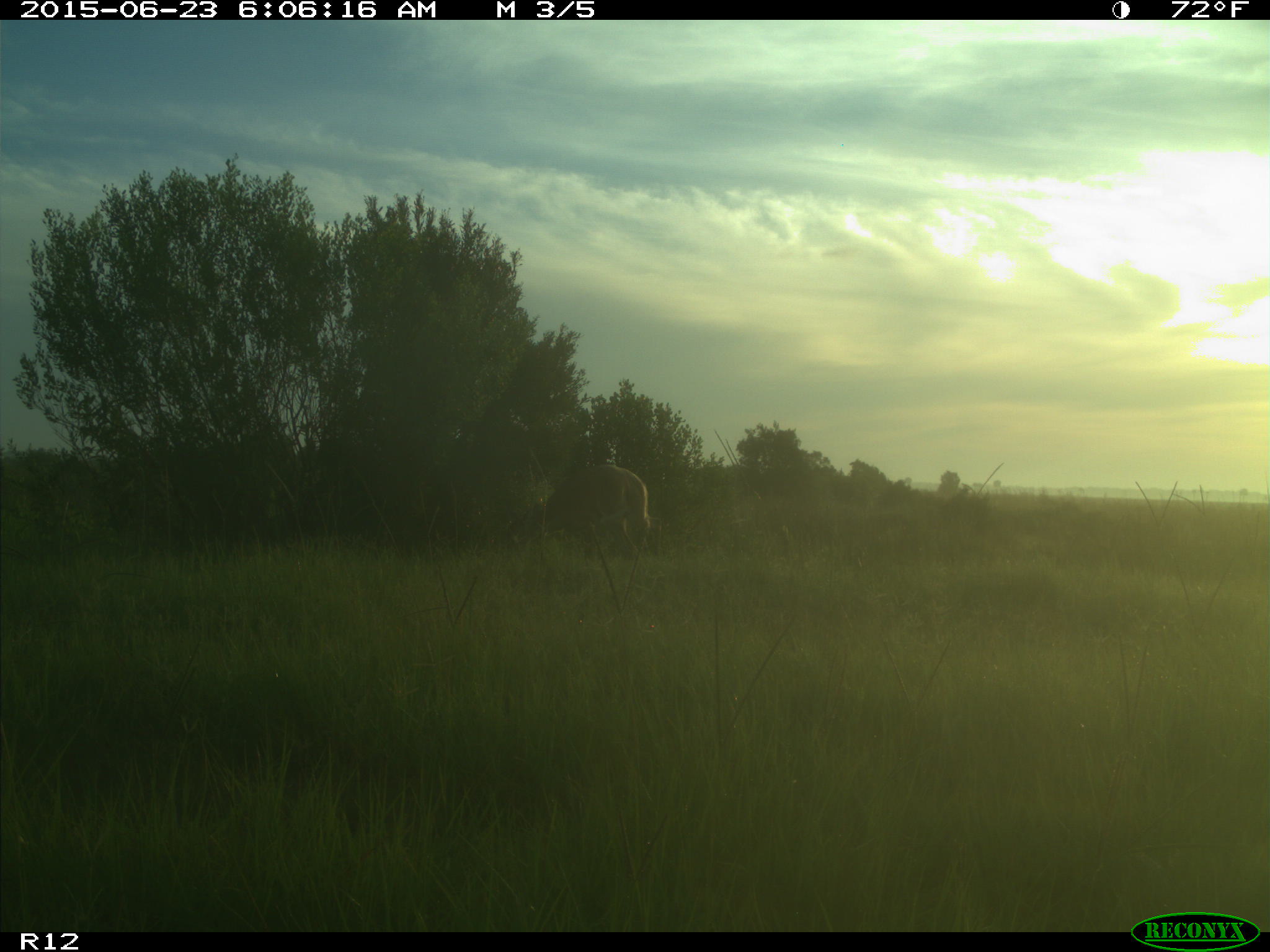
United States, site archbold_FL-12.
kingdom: Animalia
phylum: Chordata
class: Mammalia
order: Artiodactyla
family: Cervidae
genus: Odocoileus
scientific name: Odocoileus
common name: deer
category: unidentified deer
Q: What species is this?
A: Unidentified deer (deer) (Odocoileus).